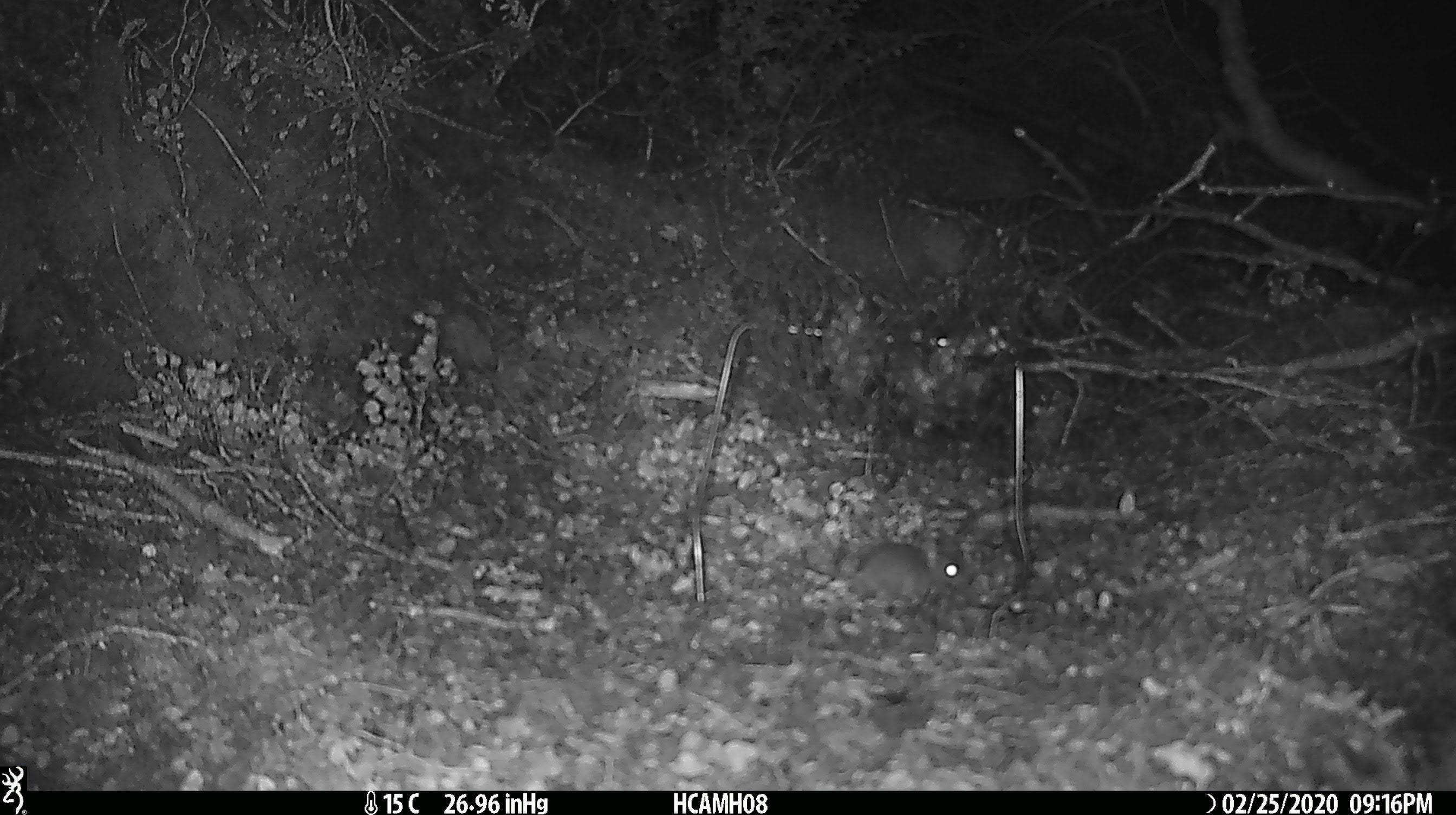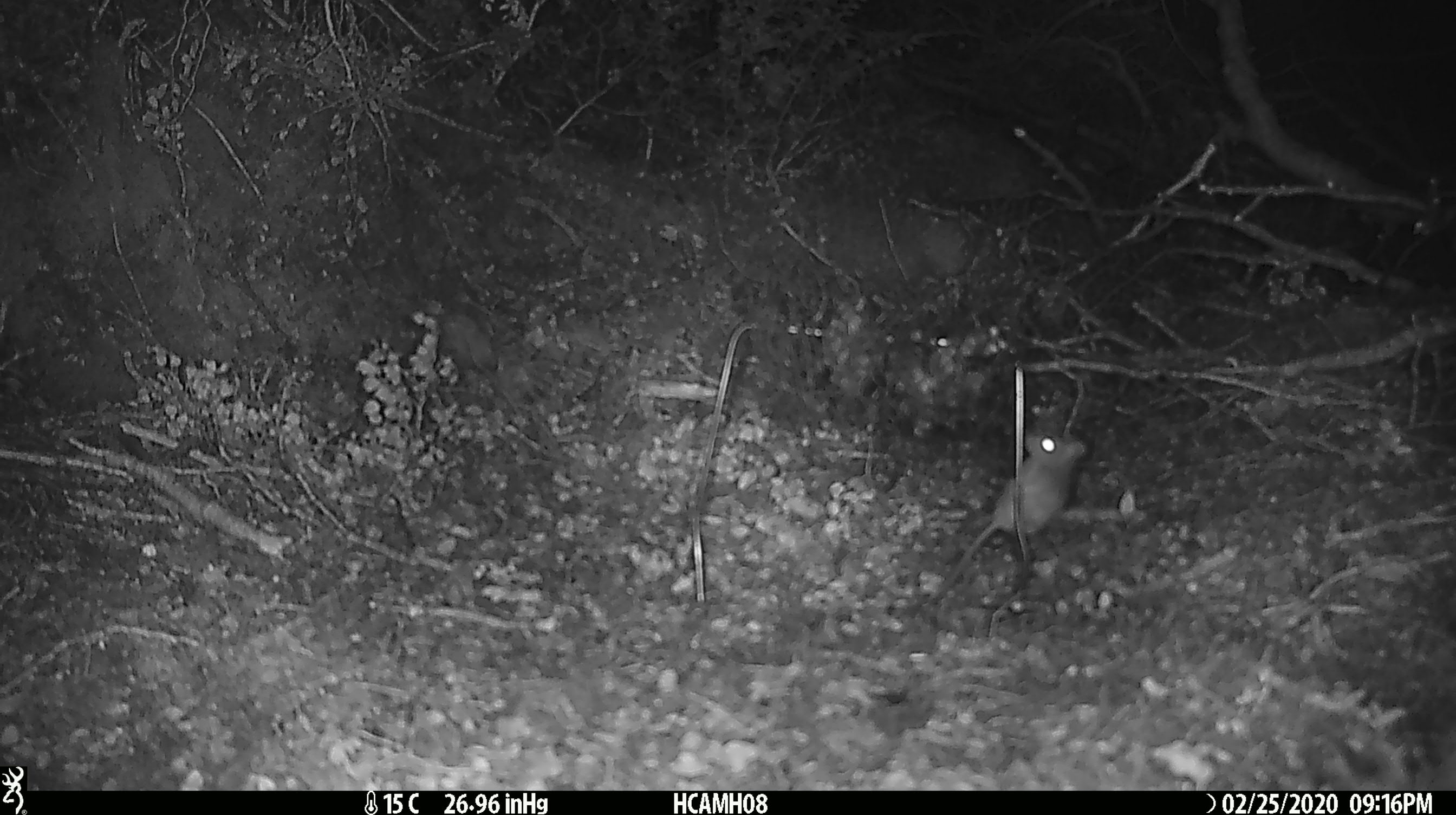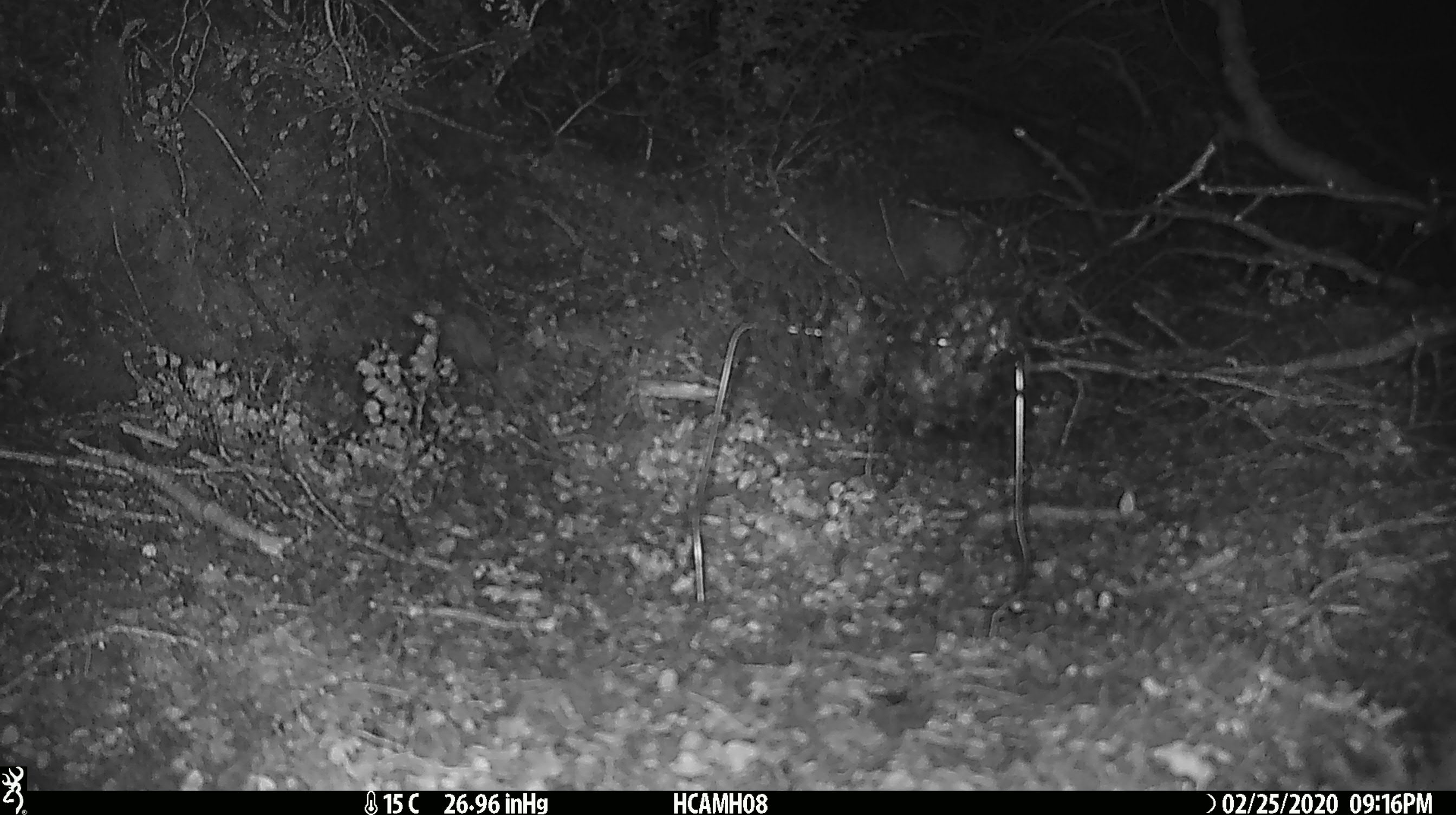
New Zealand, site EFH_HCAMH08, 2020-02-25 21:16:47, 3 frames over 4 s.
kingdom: Animalia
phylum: Chordata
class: Mammalia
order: Rodentia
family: Muridae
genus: Mus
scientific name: Mus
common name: mouse